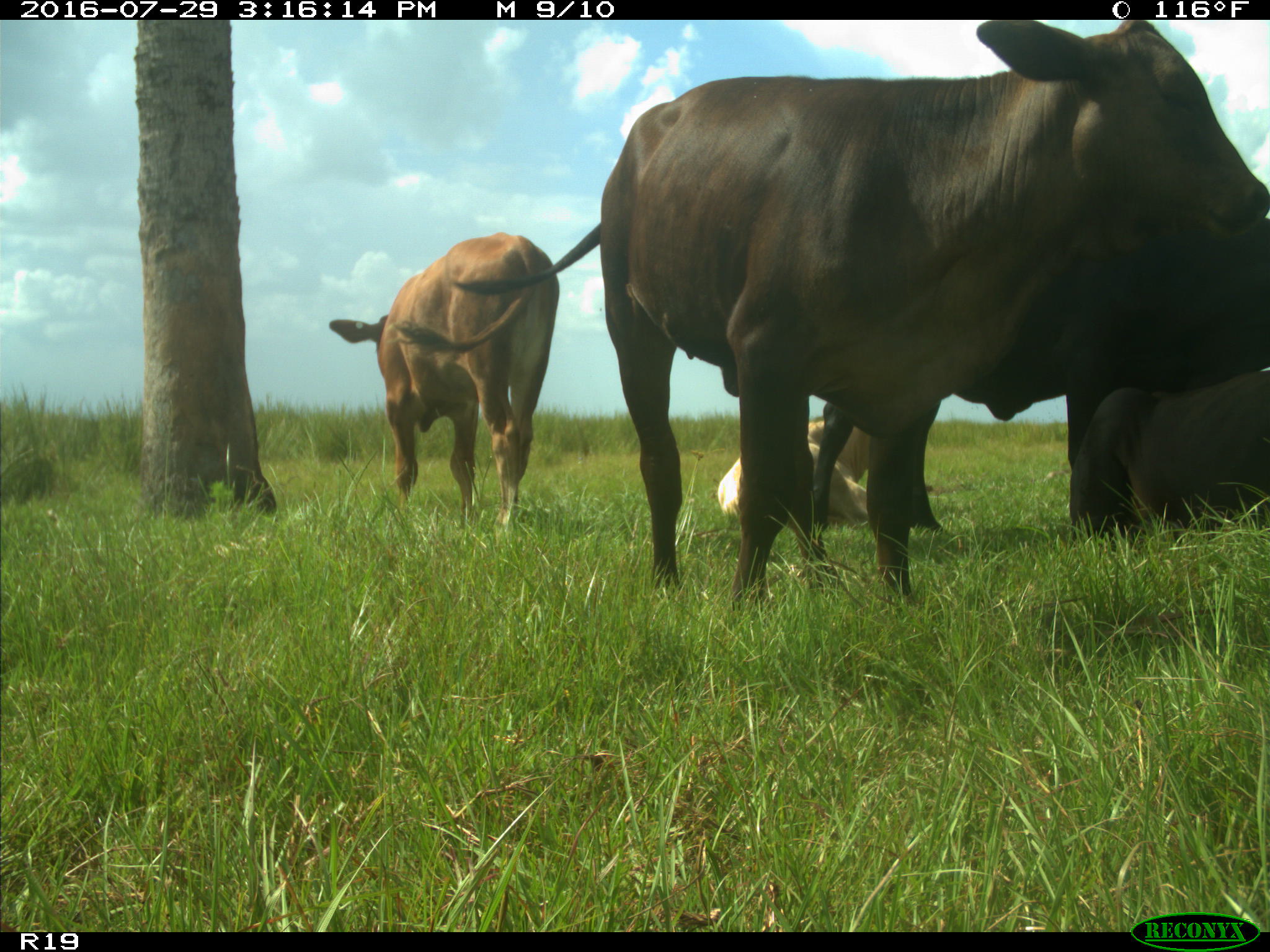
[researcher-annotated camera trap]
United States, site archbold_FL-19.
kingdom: Animalia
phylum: Chordata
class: Mammalia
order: Artiodactyla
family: Bovidae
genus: Bos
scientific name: Bos taurus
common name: domestic cow